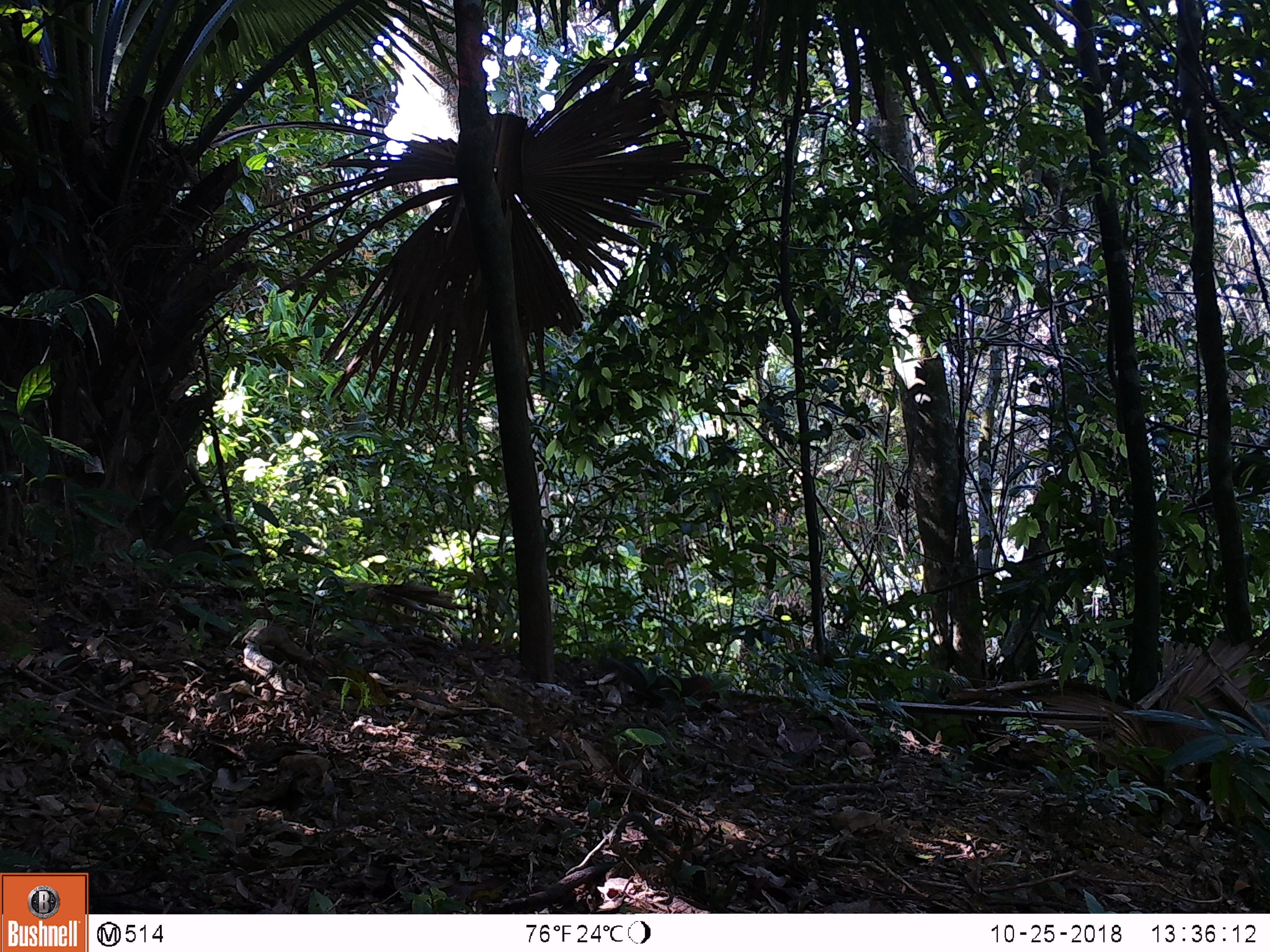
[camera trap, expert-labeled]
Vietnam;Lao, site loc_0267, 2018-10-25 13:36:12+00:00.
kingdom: Animalia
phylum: Chordata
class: Mammalia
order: Rodentia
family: Sciuridae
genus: Dremomys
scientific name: Dremomys rufigenis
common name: red-cheeked squirrel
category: red cheeked squirrel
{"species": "red cheeked squirrel (red-cheeked squirrel) (Dremomys rufigenis)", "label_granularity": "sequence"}